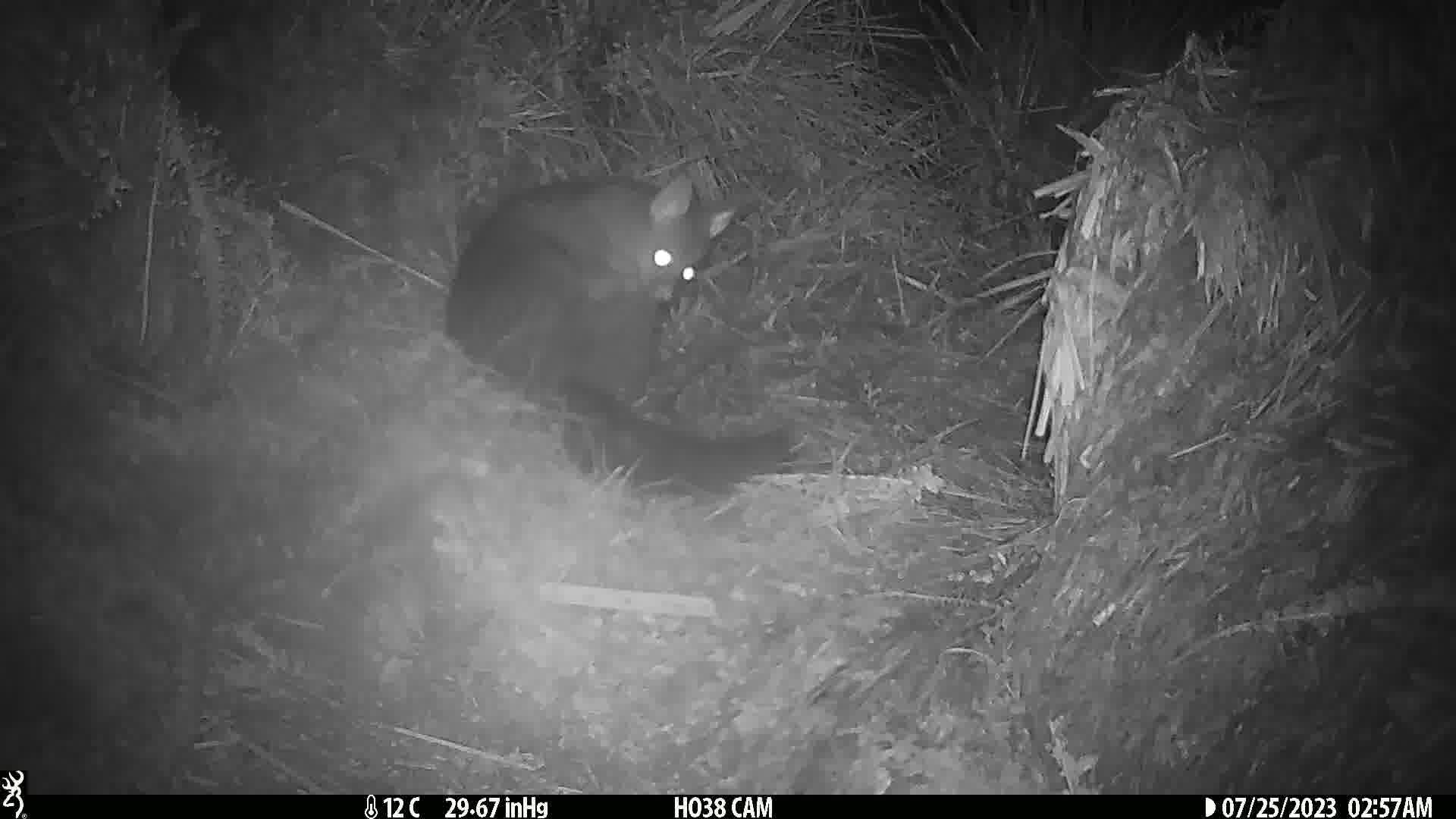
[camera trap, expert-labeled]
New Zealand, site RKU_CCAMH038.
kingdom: Animalia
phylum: Chordata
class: Mammalia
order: Diprotodontia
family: Phalangeridae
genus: Trichosurus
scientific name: Trichosurus vulpecula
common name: common brushtail possum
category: possum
Possum (common brushtail possum) (Trichosurus vulpecula).